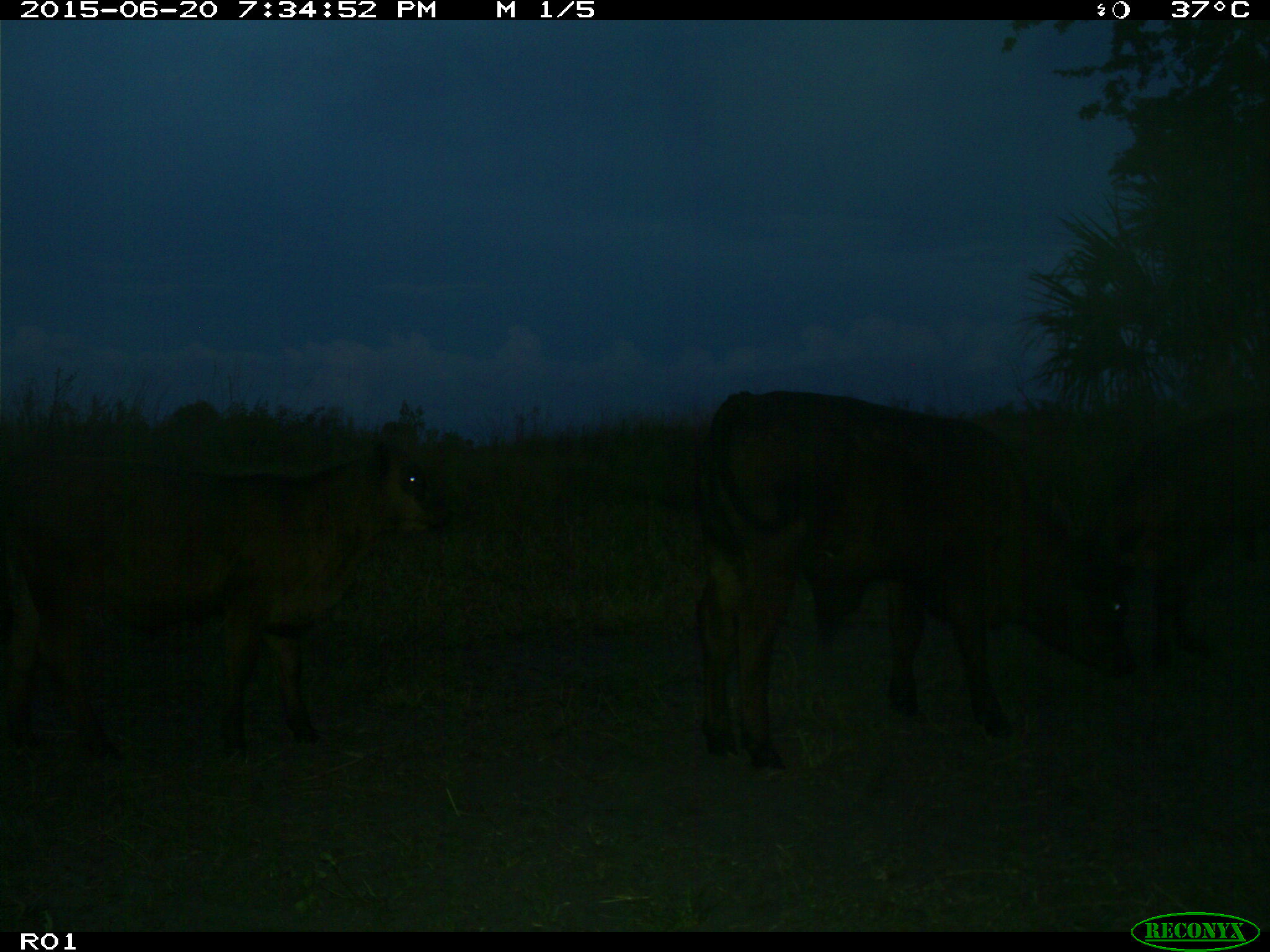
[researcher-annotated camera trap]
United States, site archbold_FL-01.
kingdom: Animalia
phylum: Chordata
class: Mammalia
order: Artiodactyla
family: Bovidae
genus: Bos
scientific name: Bos taurus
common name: domestic cow